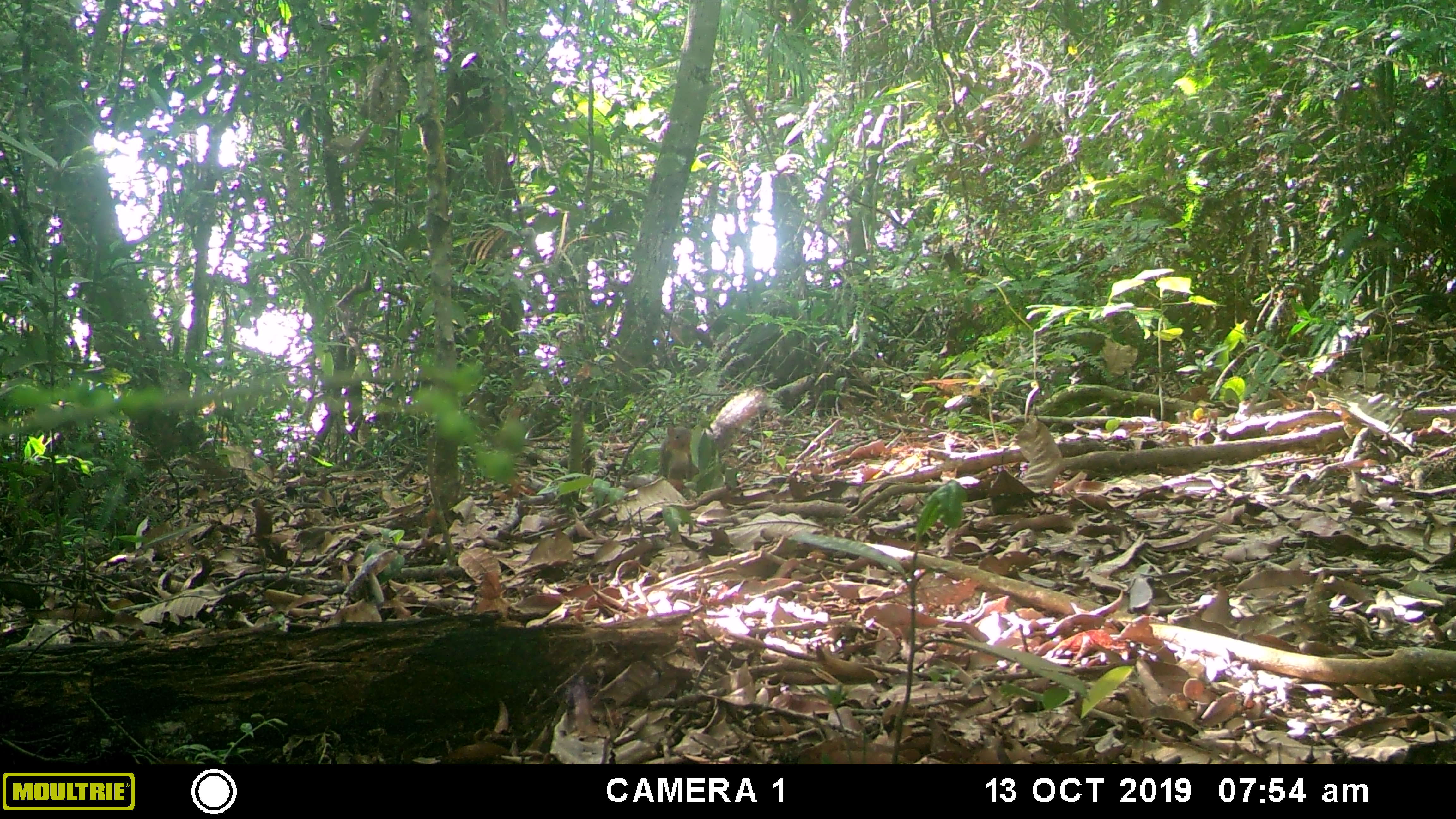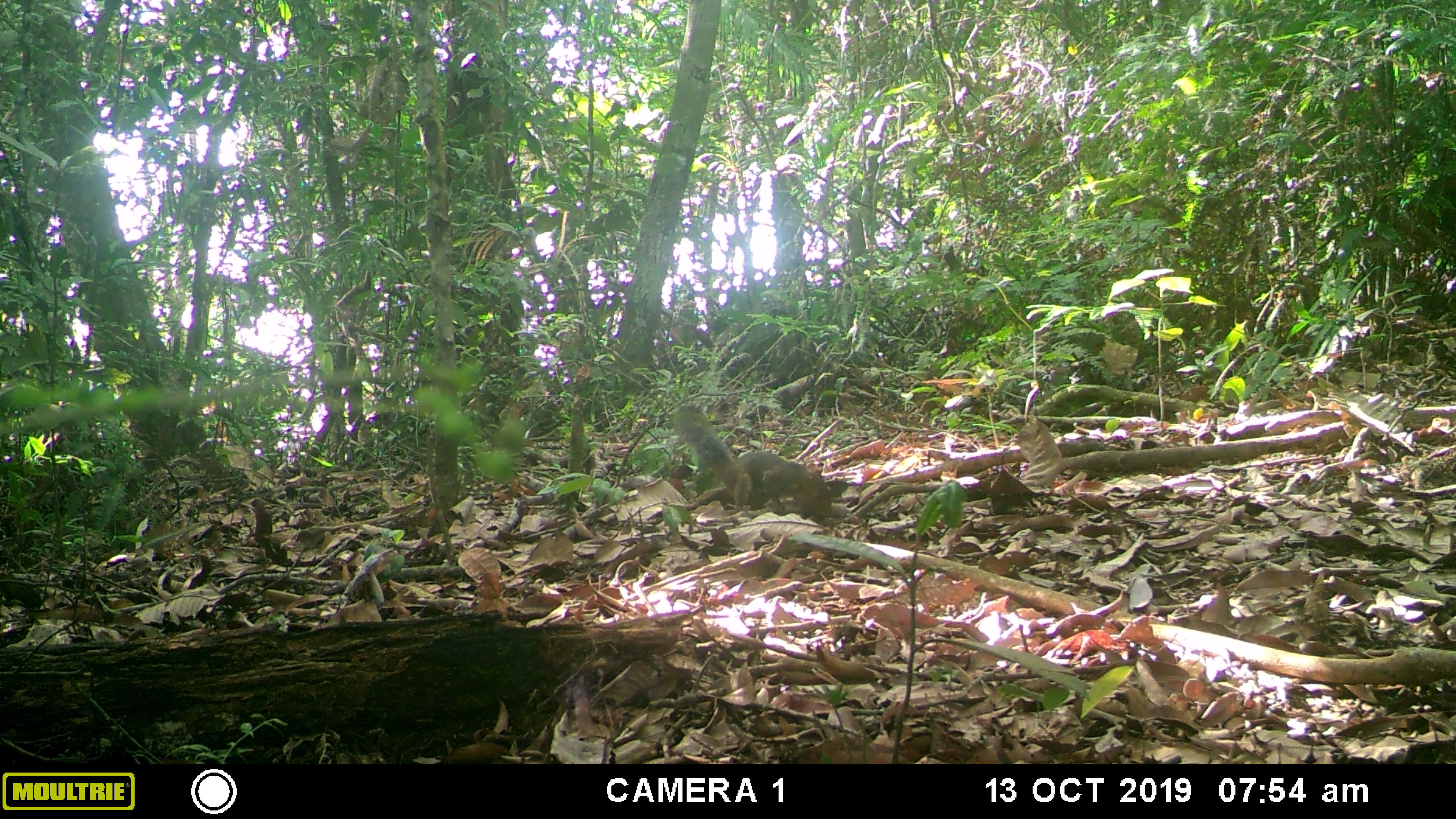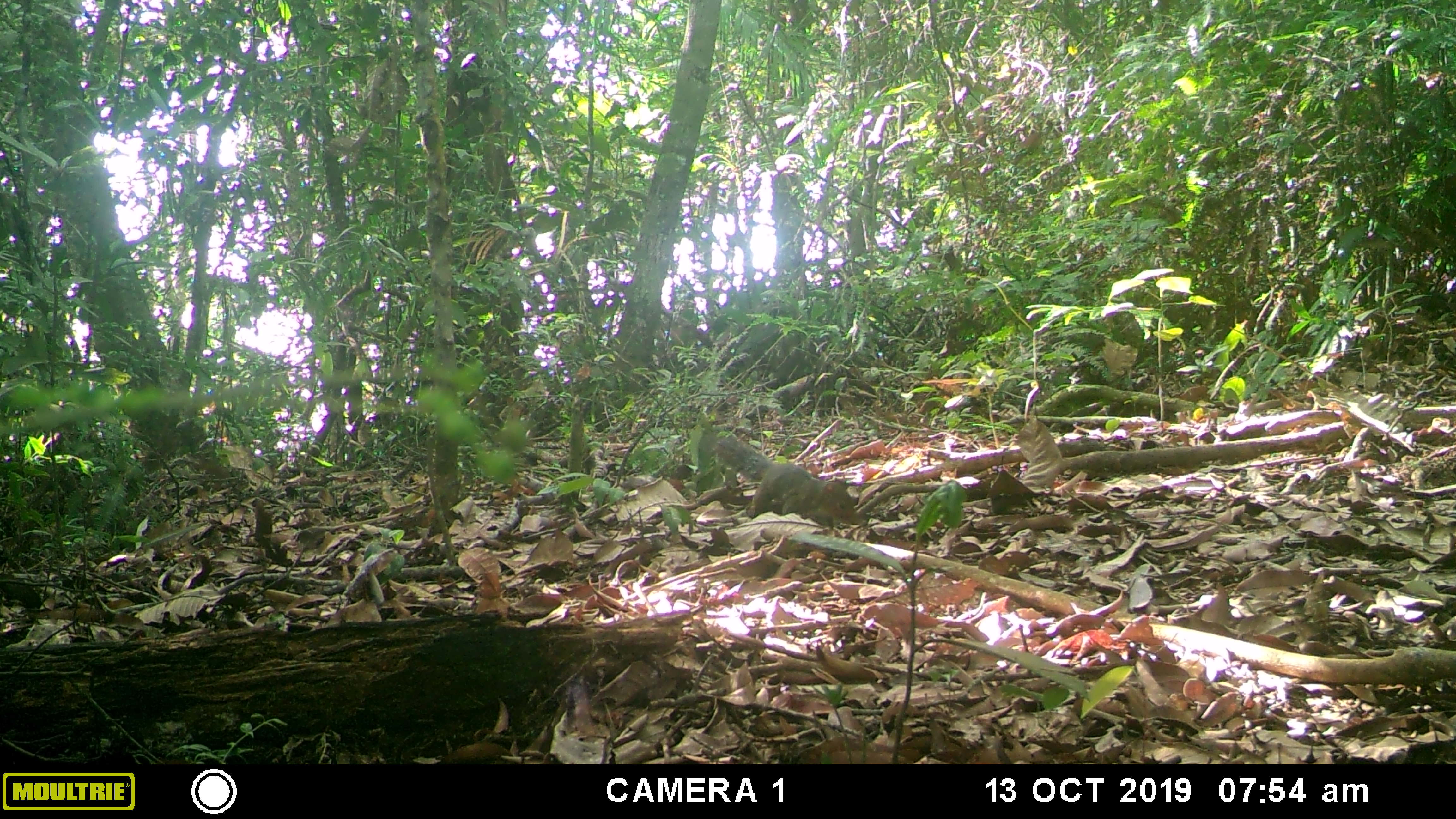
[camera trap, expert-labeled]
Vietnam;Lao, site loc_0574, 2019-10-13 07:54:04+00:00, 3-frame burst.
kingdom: Animalia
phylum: Chordata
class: Mammalia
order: Rodentia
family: Sciuridae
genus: Dremomys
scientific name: Dremomys rufigenis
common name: red-cheeked squirrel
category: red cheeked squirrel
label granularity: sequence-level